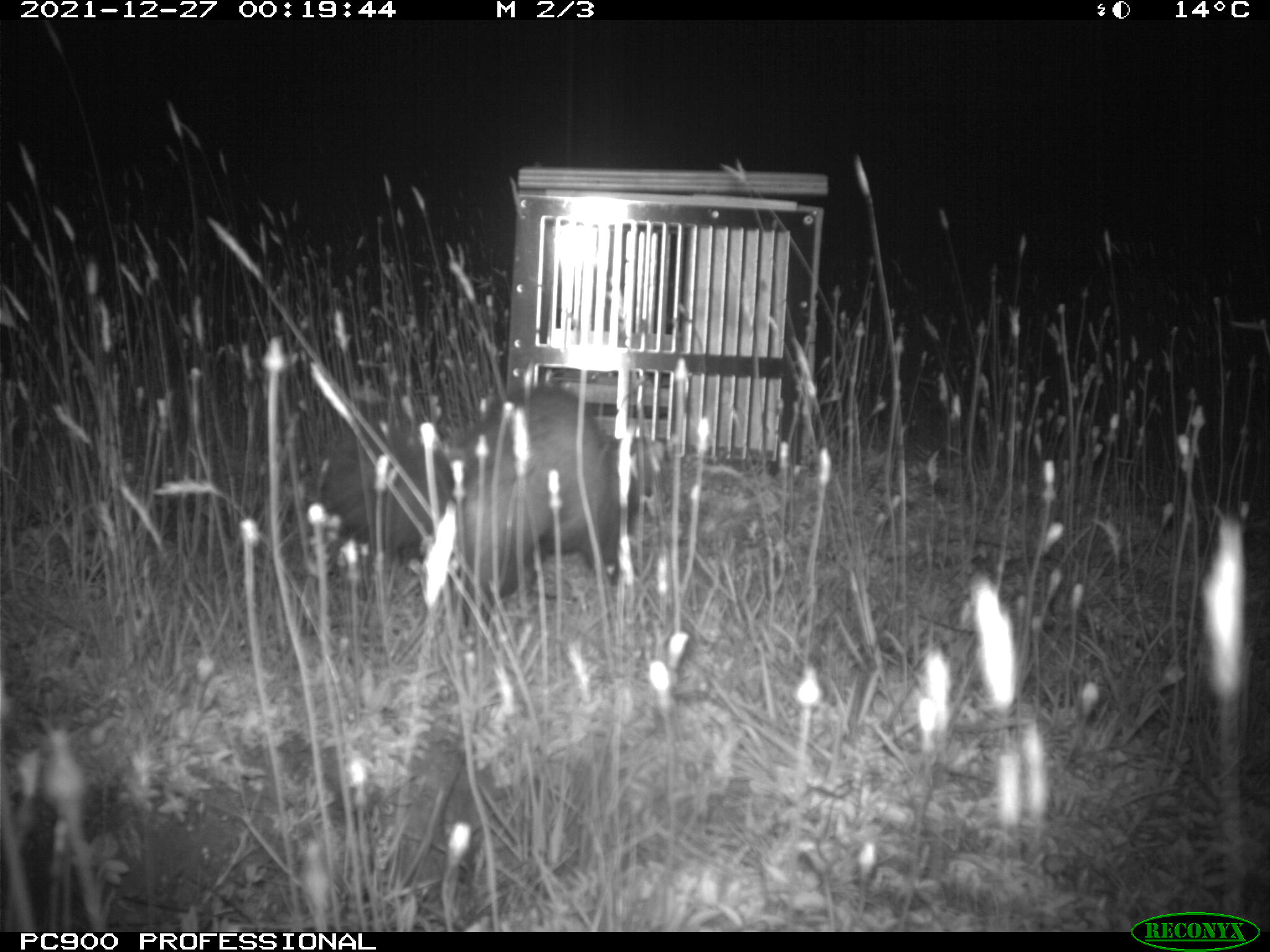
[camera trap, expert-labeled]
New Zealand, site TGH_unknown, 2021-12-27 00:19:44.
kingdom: Animalia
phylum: Chordata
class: Mammalia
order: Carnivora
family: Mustelidae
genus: Mustela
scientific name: Mustela furo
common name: ferret